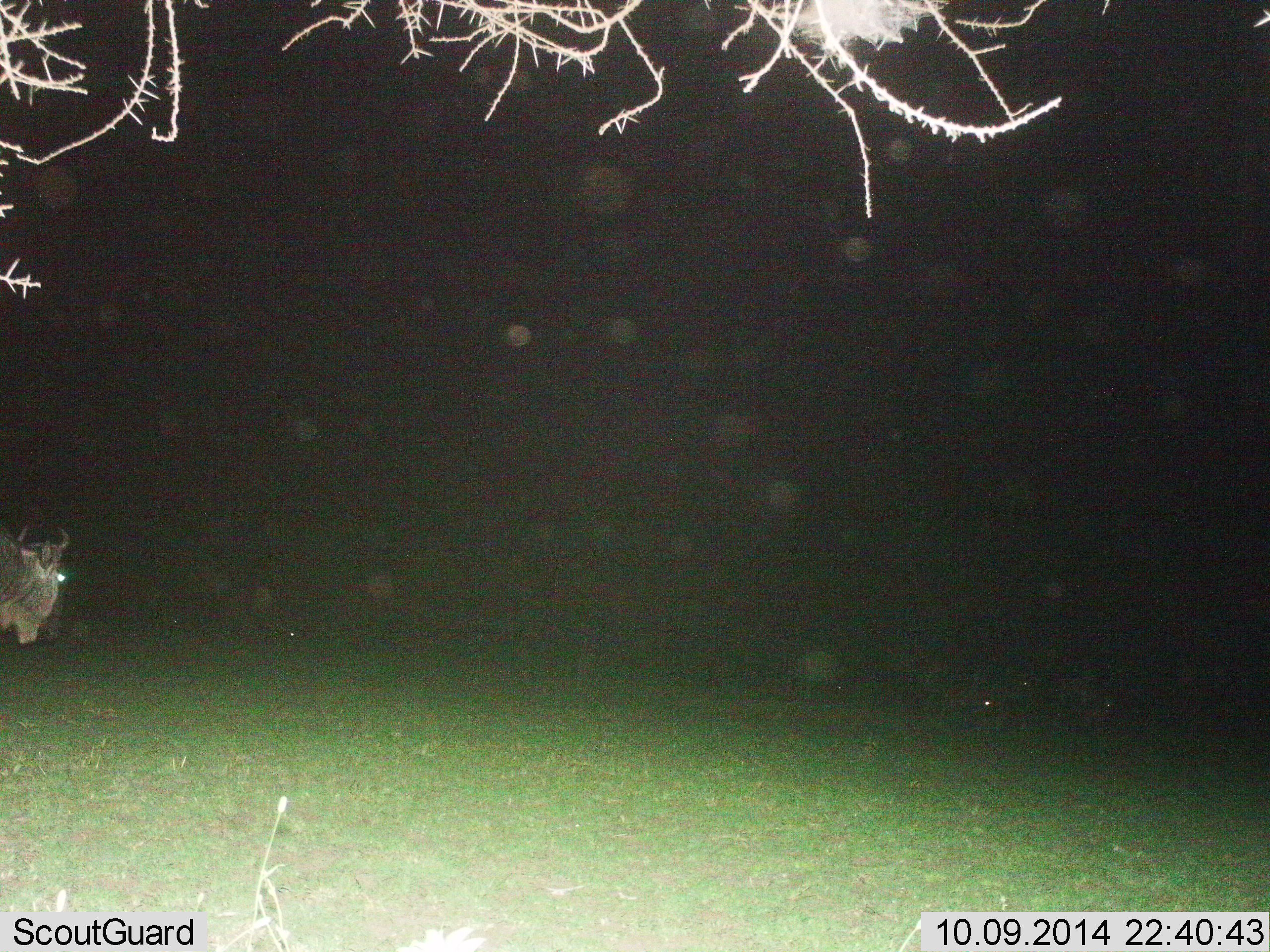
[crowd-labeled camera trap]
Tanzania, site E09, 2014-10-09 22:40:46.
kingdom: Animalia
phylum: Chordata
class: Mammalia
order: Artiodactyla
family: Bovidae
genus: Connochaetes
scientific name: Connochaetes taurinus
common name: blue wildebeest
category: wildebeest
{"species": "wildebeest (blue wildebeest) (Connochaetes taurinus)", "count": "1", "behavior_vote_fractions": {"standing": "60%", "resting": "0%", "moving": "40%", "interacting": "0%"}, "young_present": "0%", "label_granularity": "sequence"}